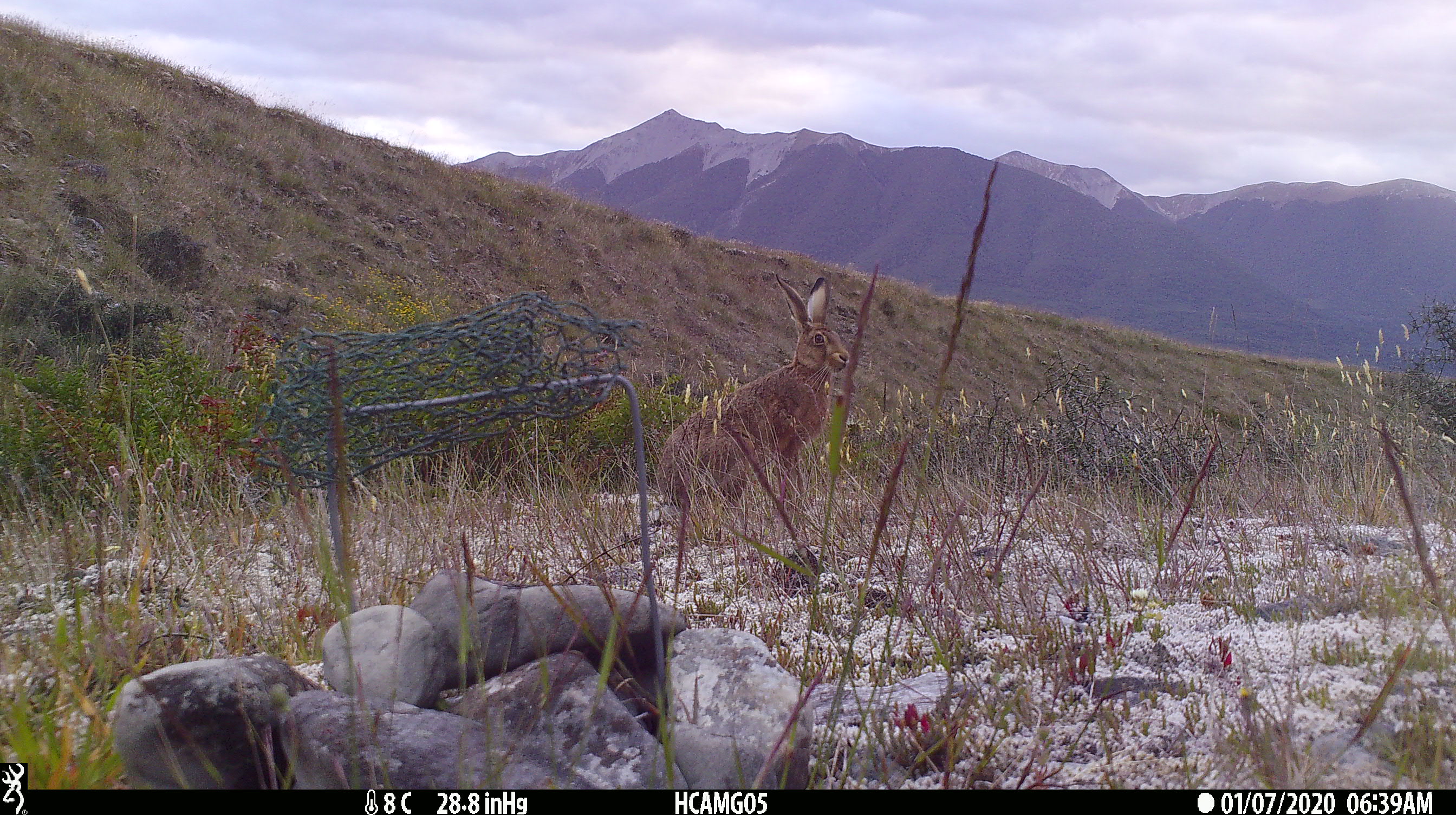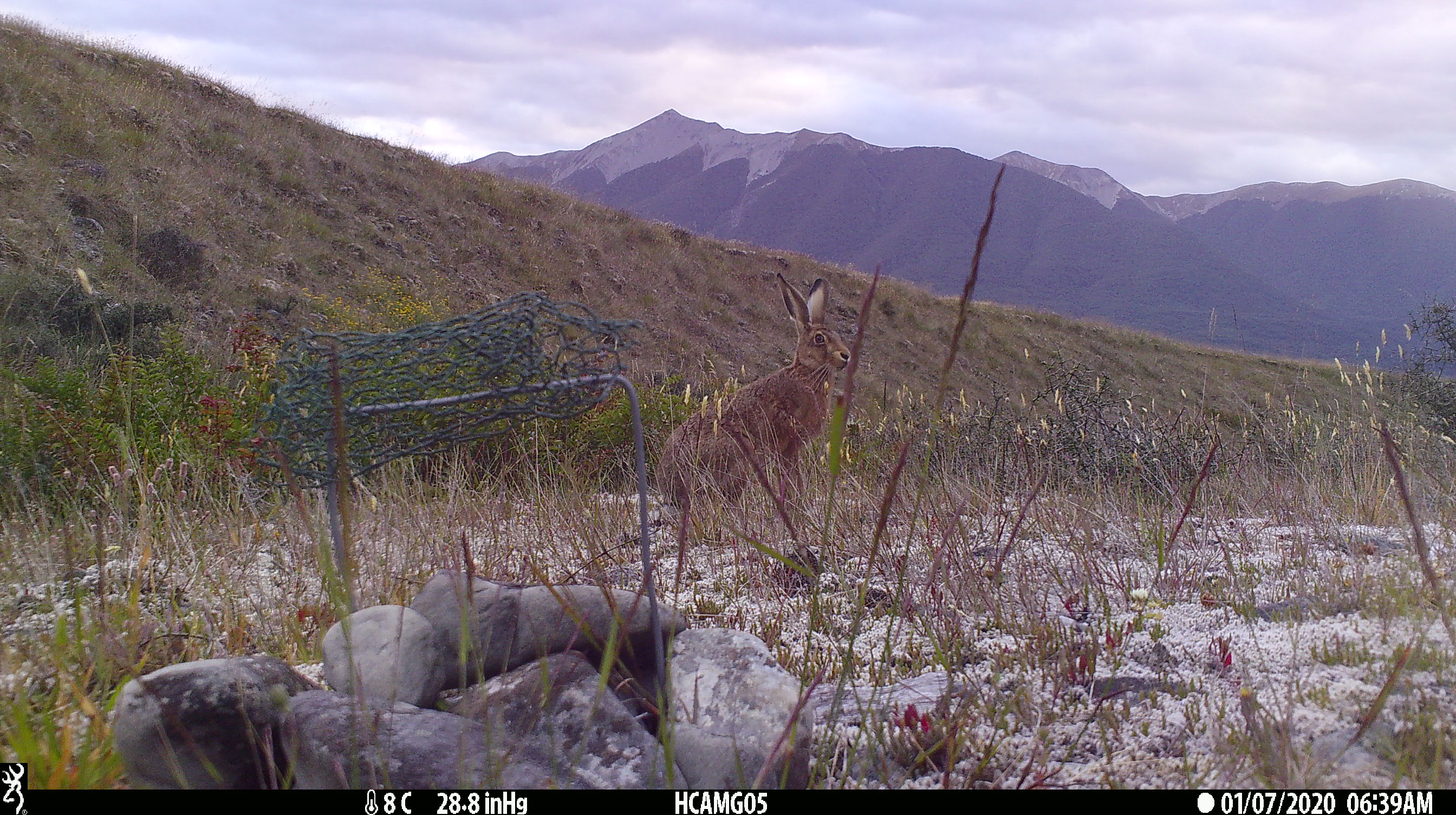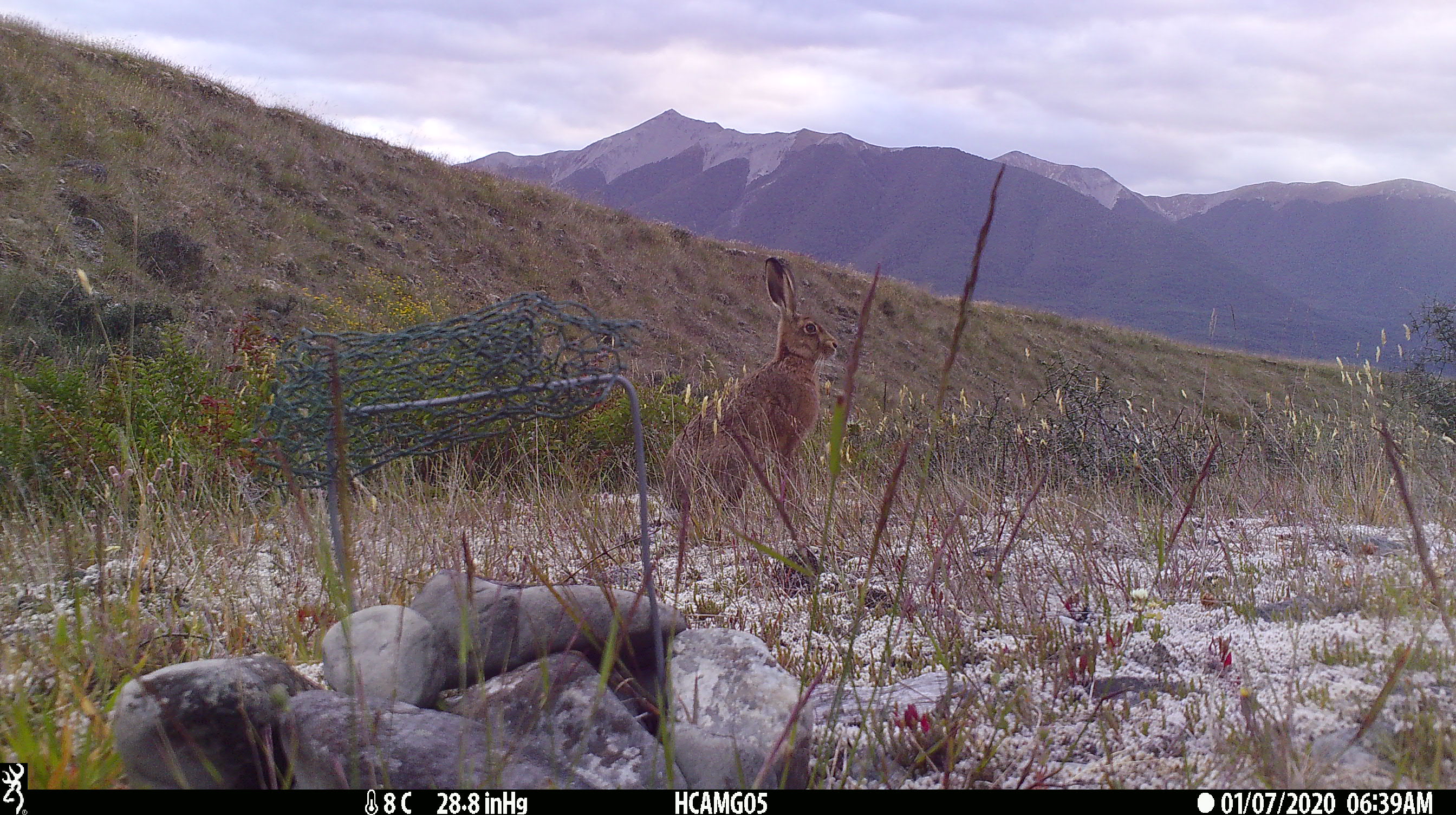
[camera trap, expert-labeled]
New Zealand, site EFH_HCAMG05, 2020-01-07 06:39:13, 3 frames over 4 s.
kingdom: Animalia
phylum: Chordata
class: Mammalia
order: Lagomorpha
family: Leporidae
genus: Lepus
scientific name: Lepus europaeus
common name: brown hare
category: hare